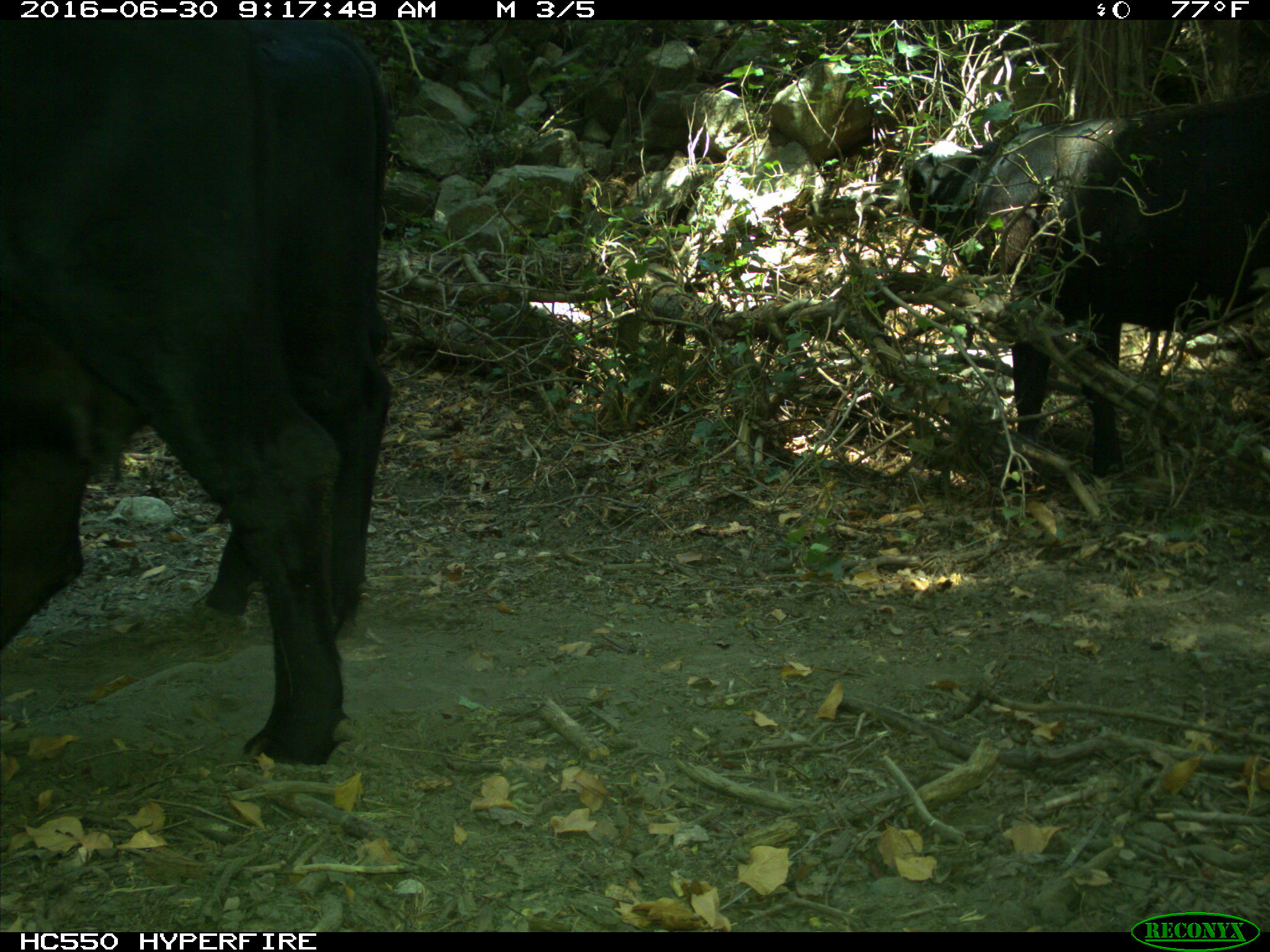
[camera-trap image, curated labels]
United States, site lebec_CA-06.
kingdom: Animalia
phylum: Chordata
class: Mammalia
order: Artiodactyla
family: Bovidae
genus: Bos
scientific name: Bos taurus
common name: domestic cow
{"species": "Bos taurus (domestic cow)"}